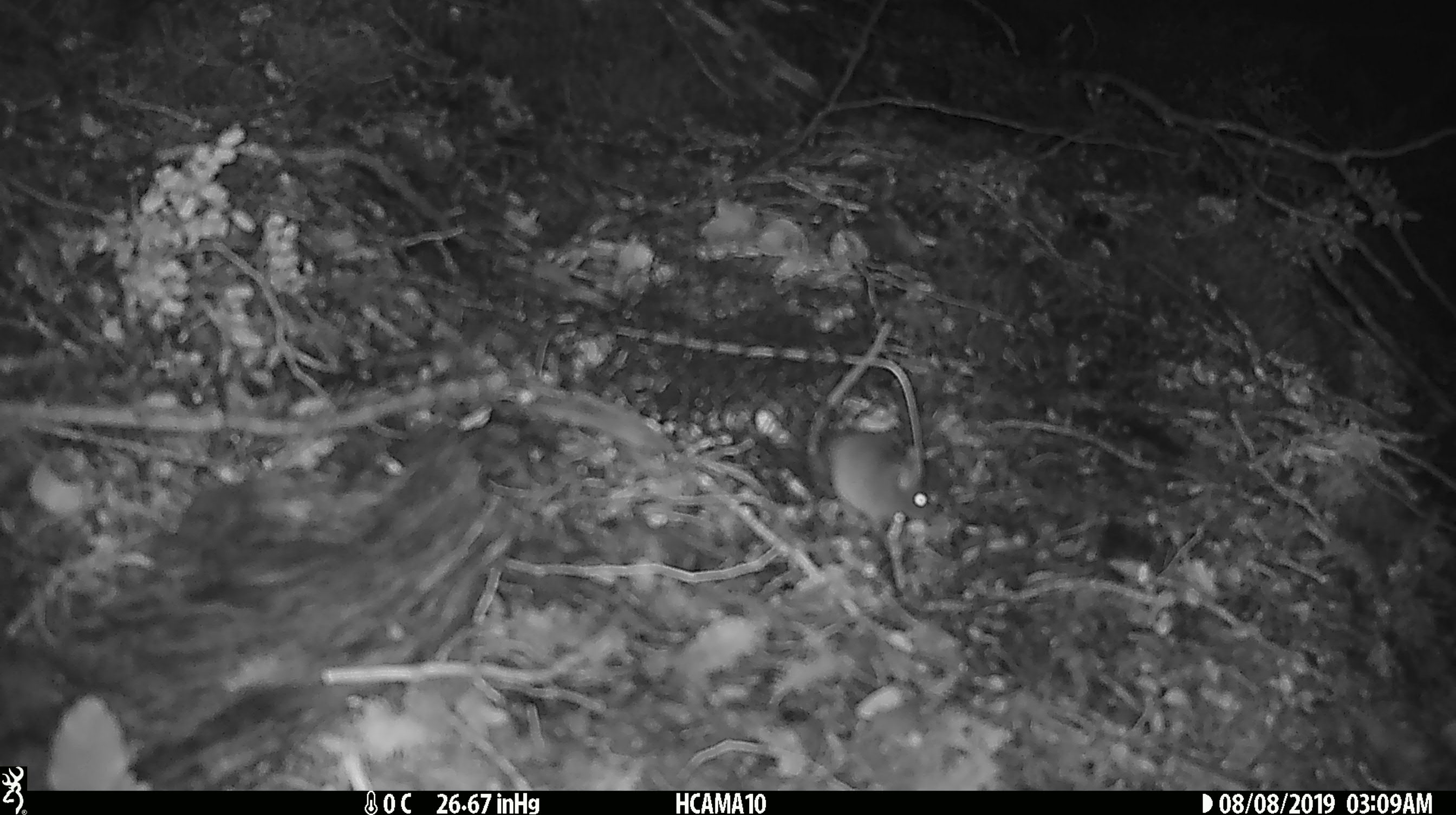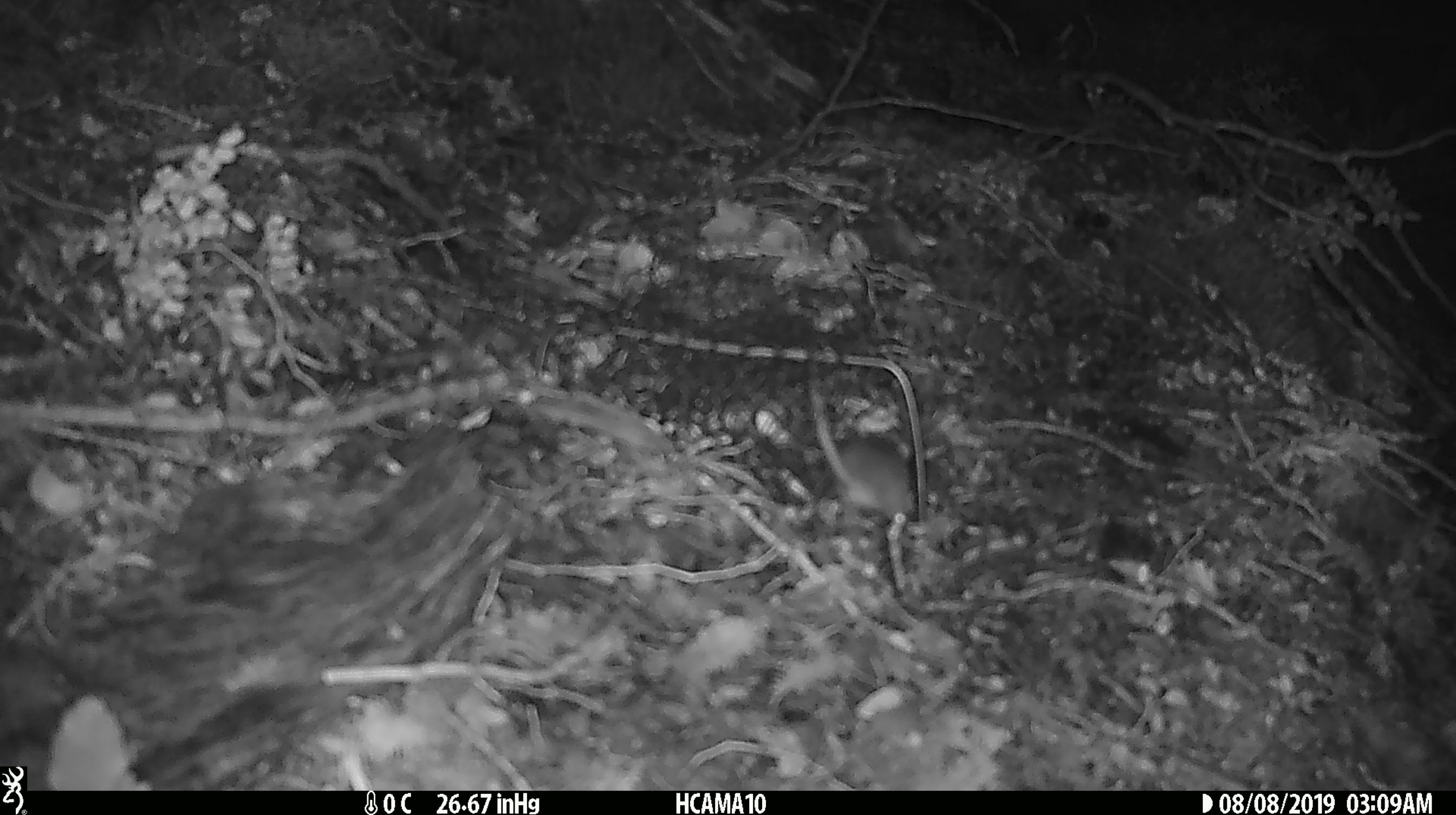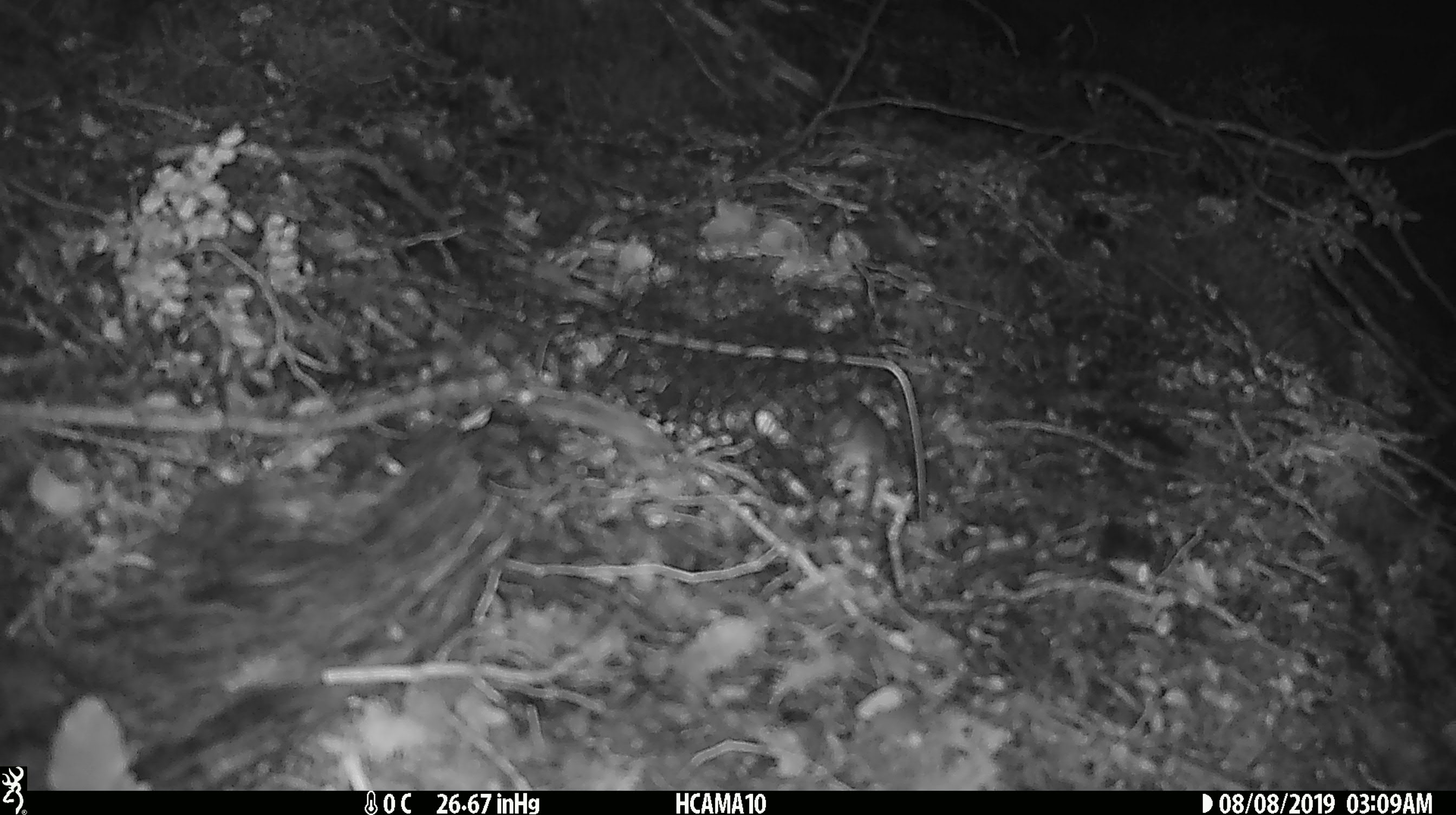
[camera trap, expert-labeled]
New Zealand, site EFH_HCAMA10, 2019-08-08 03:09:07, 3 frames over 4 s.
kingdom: Animalia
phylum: Chordata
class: Mammalia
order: Rodentia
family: Muridae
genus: Mus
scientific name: Mus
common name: mouse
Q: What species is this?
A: Mouse (Mus).